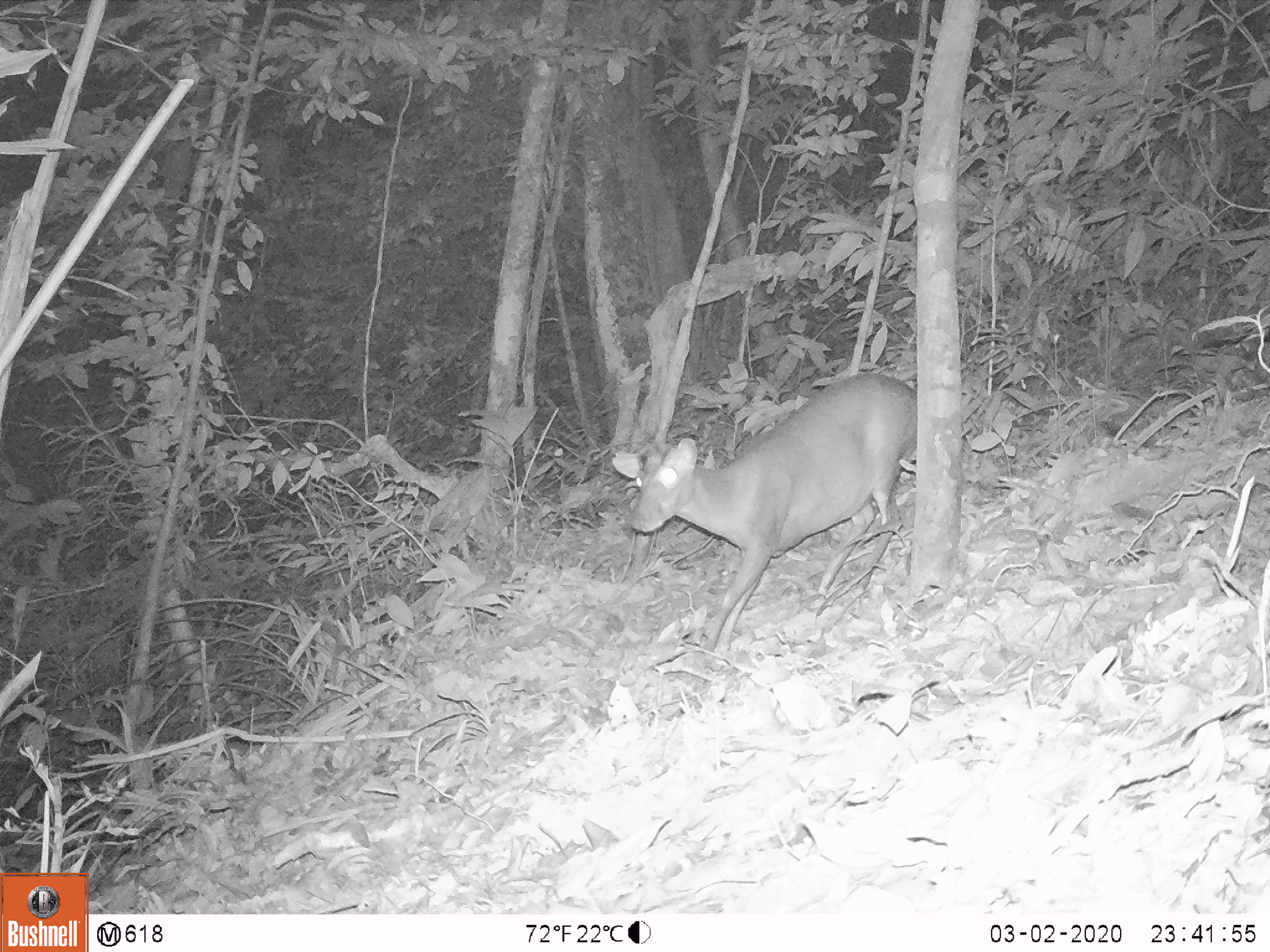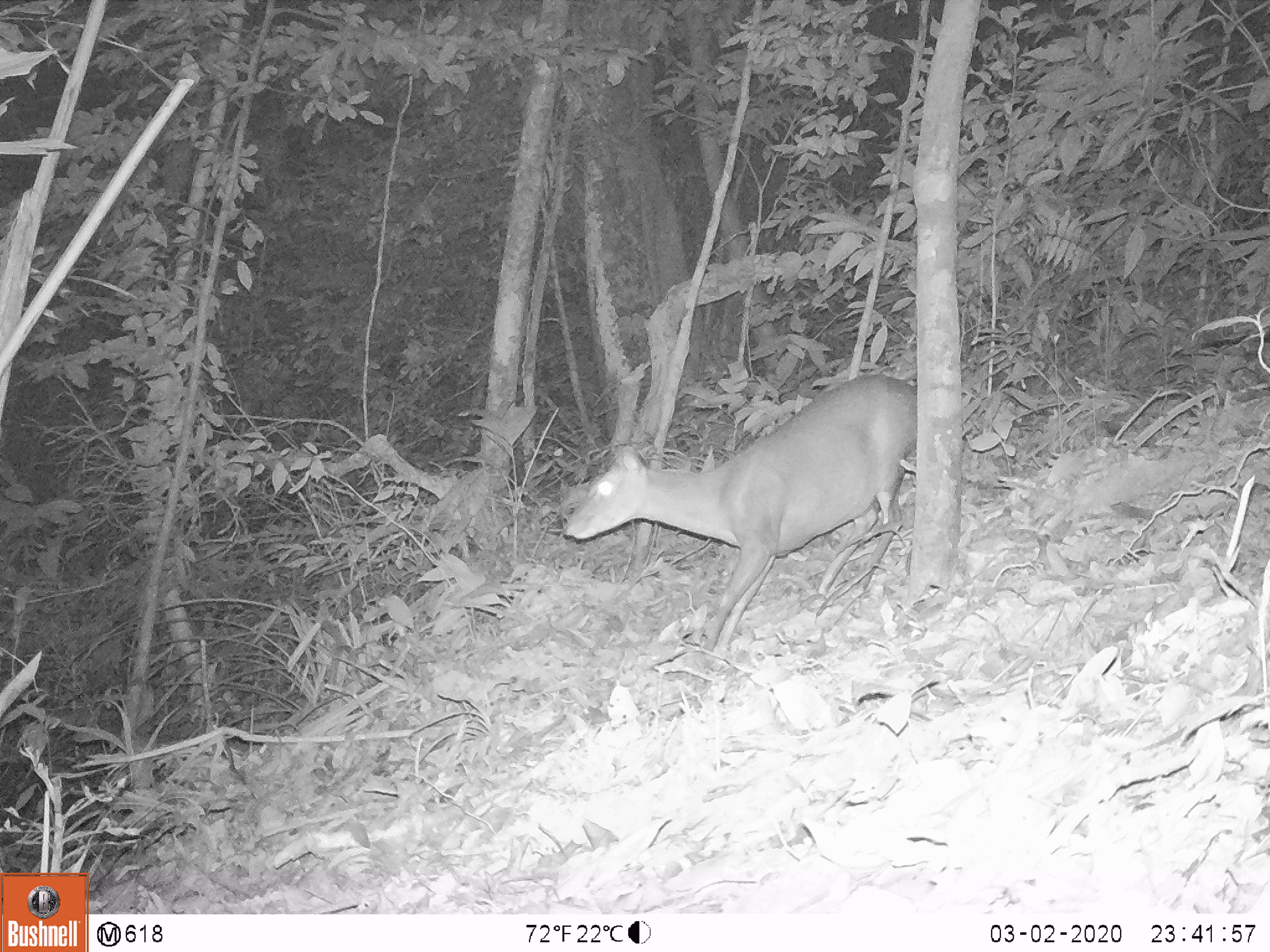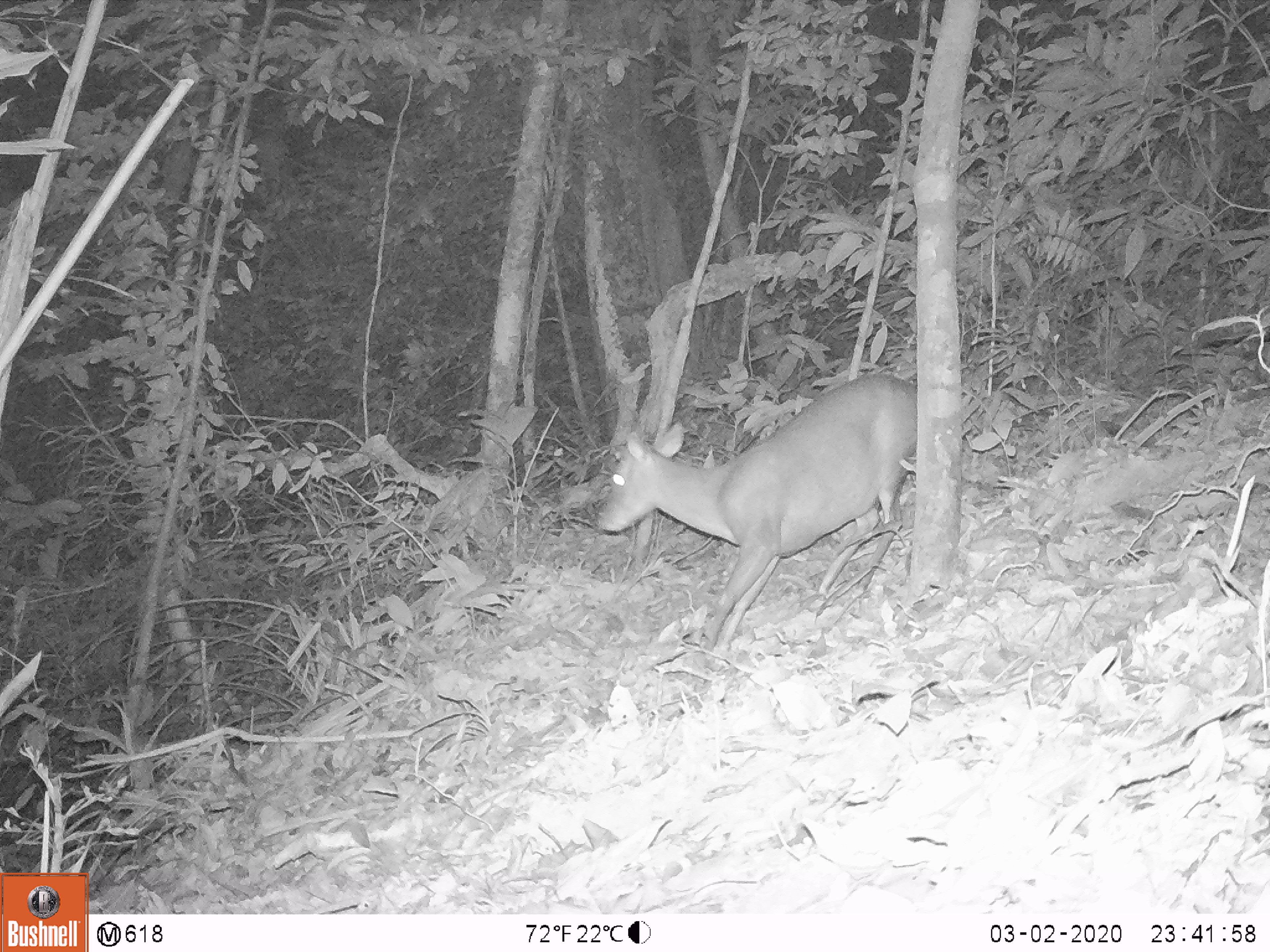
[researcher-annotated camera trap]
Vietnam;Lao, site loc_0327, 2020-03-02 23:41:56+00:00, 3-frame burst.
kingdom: Animalia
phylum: Chordata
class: Mammalia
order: Artiodactyla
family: Cervidae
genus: Muntiacus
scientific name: Muntiacus rooseveltorum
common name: roosevelt's muntjac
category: roosevelts muntjac group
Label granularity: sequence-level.